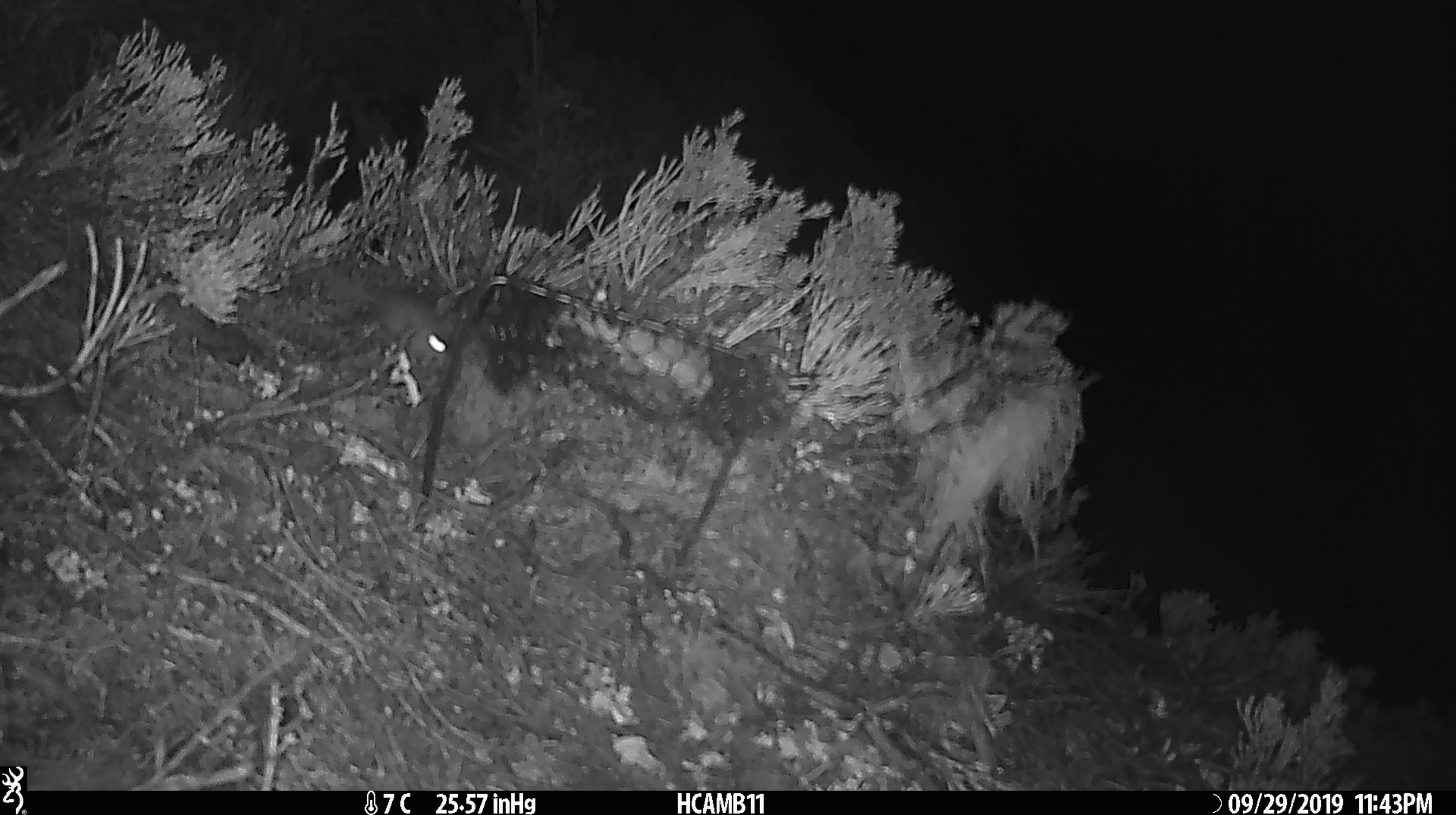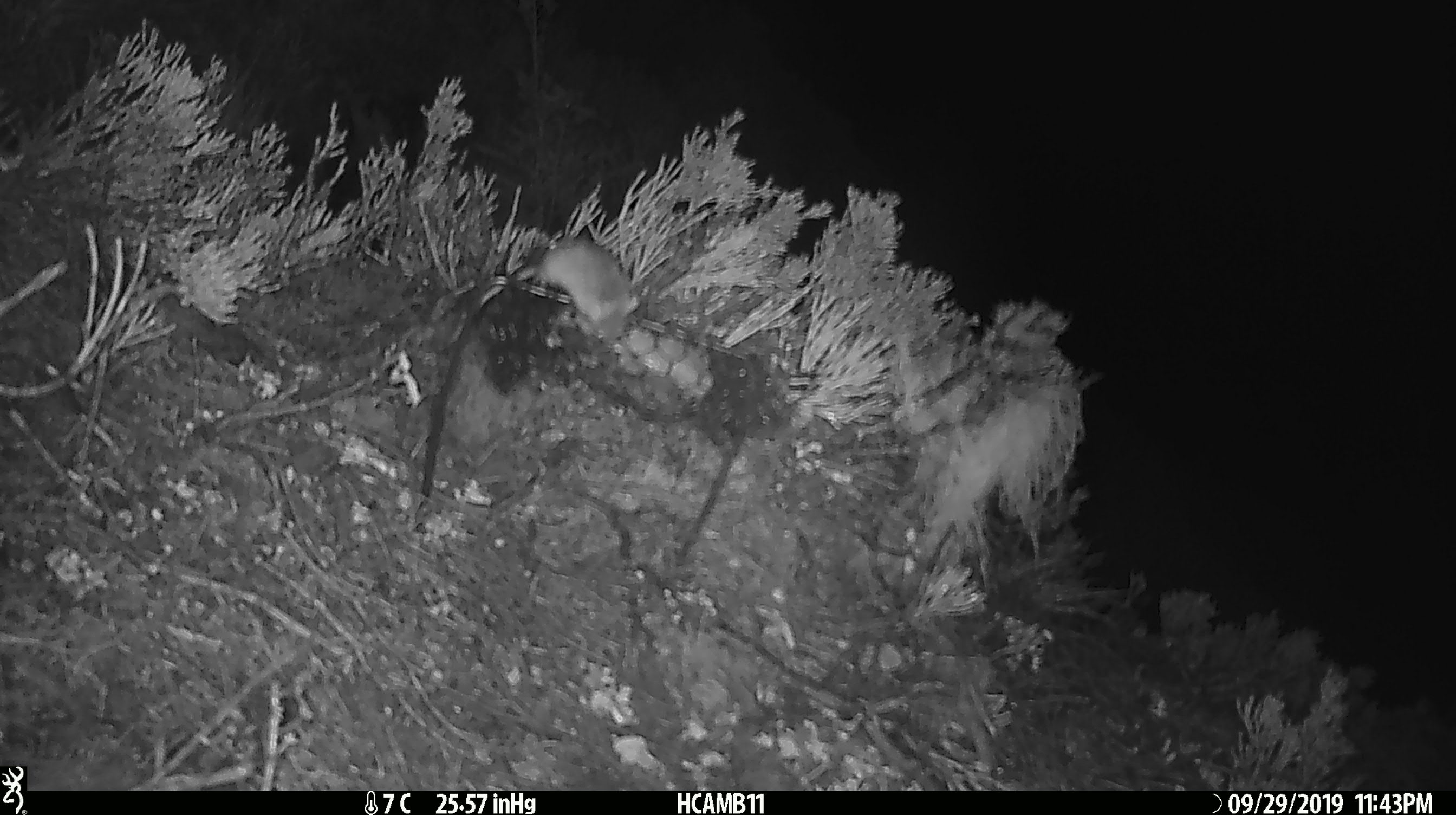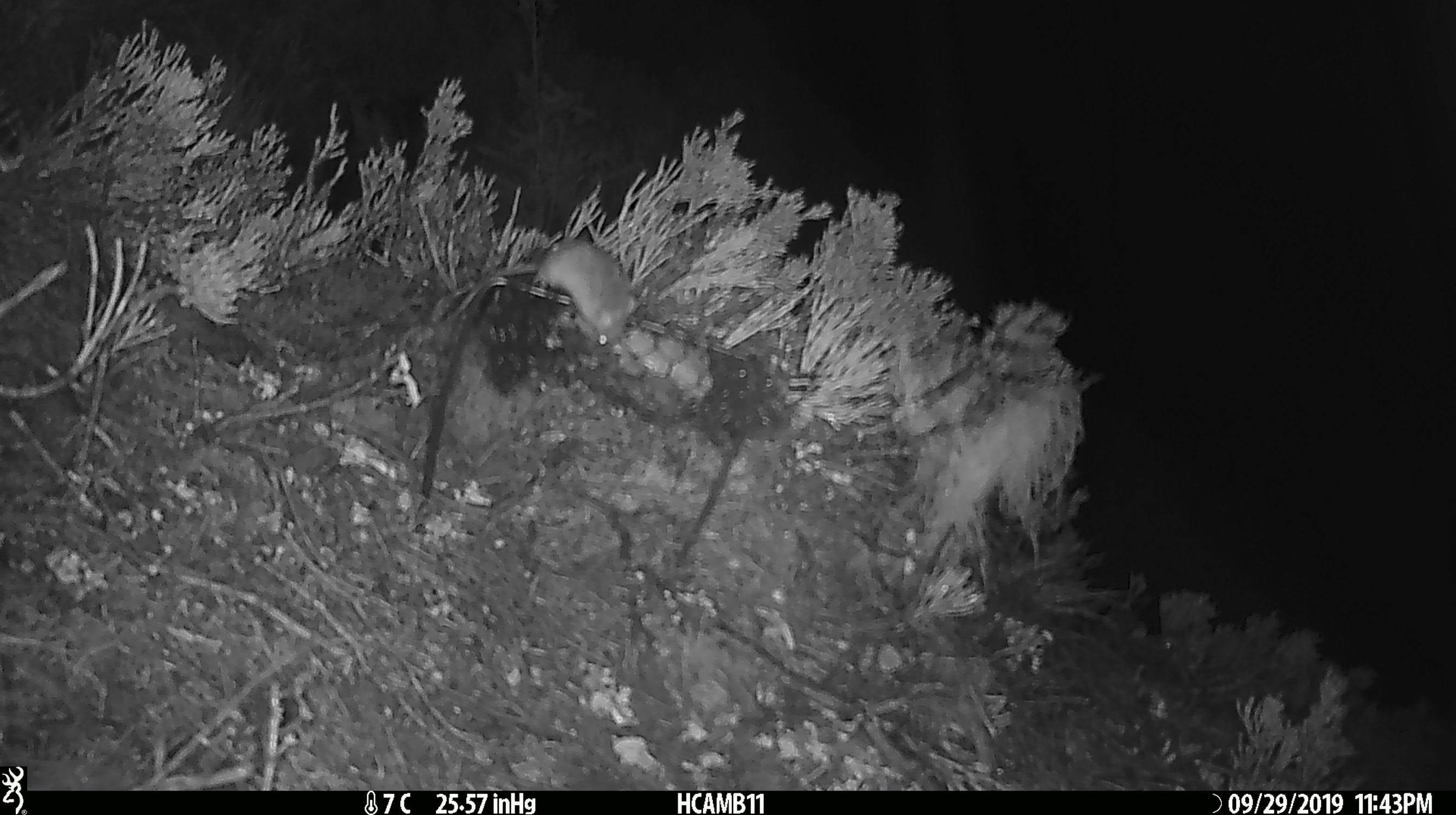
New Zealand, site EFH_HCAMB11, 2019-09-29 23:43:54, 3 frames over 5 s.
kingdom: Animalia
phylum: Chordata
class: Mammalia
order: Rodentia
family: Muridae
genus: Mus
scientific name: Mus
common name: mouse